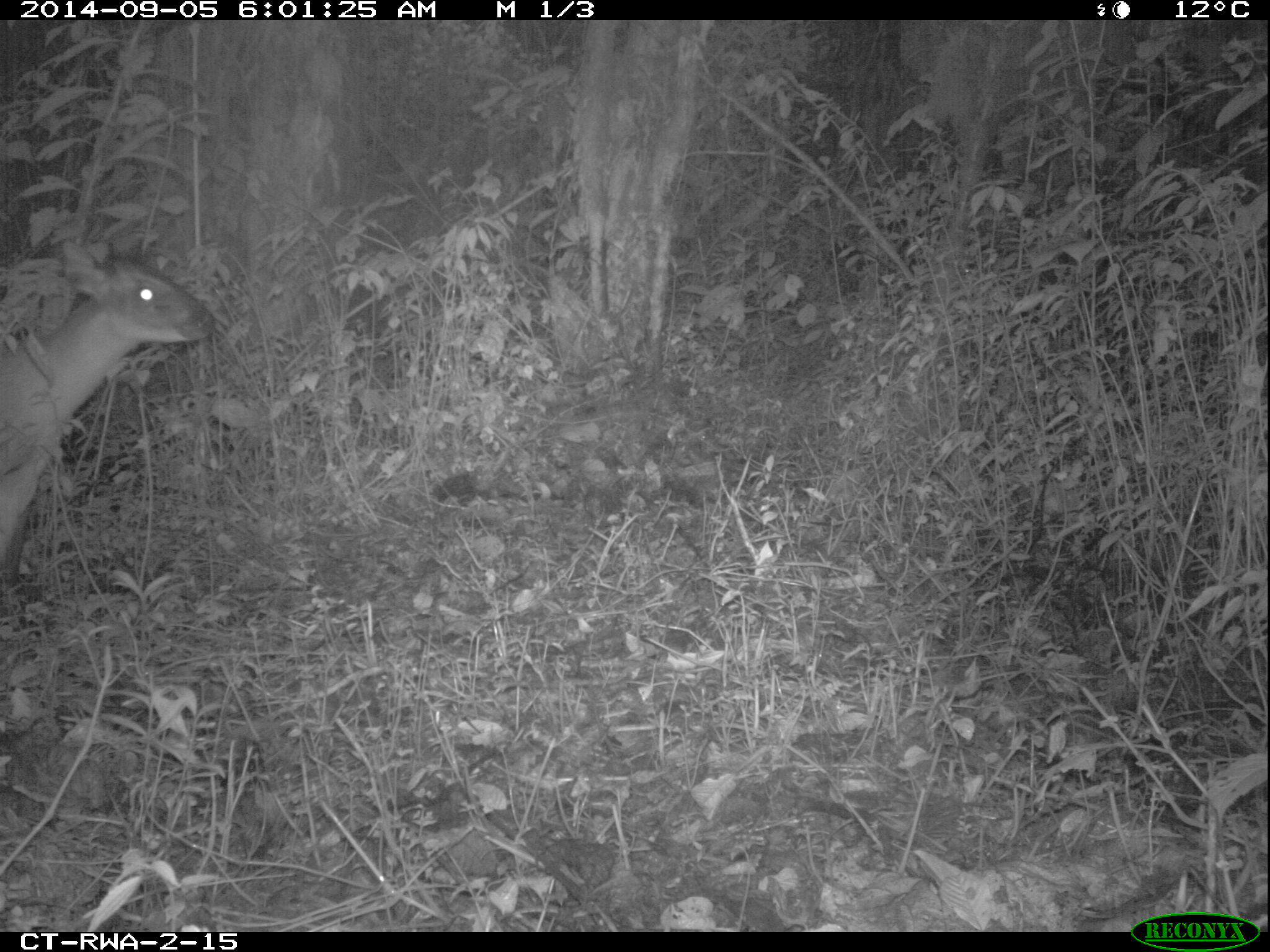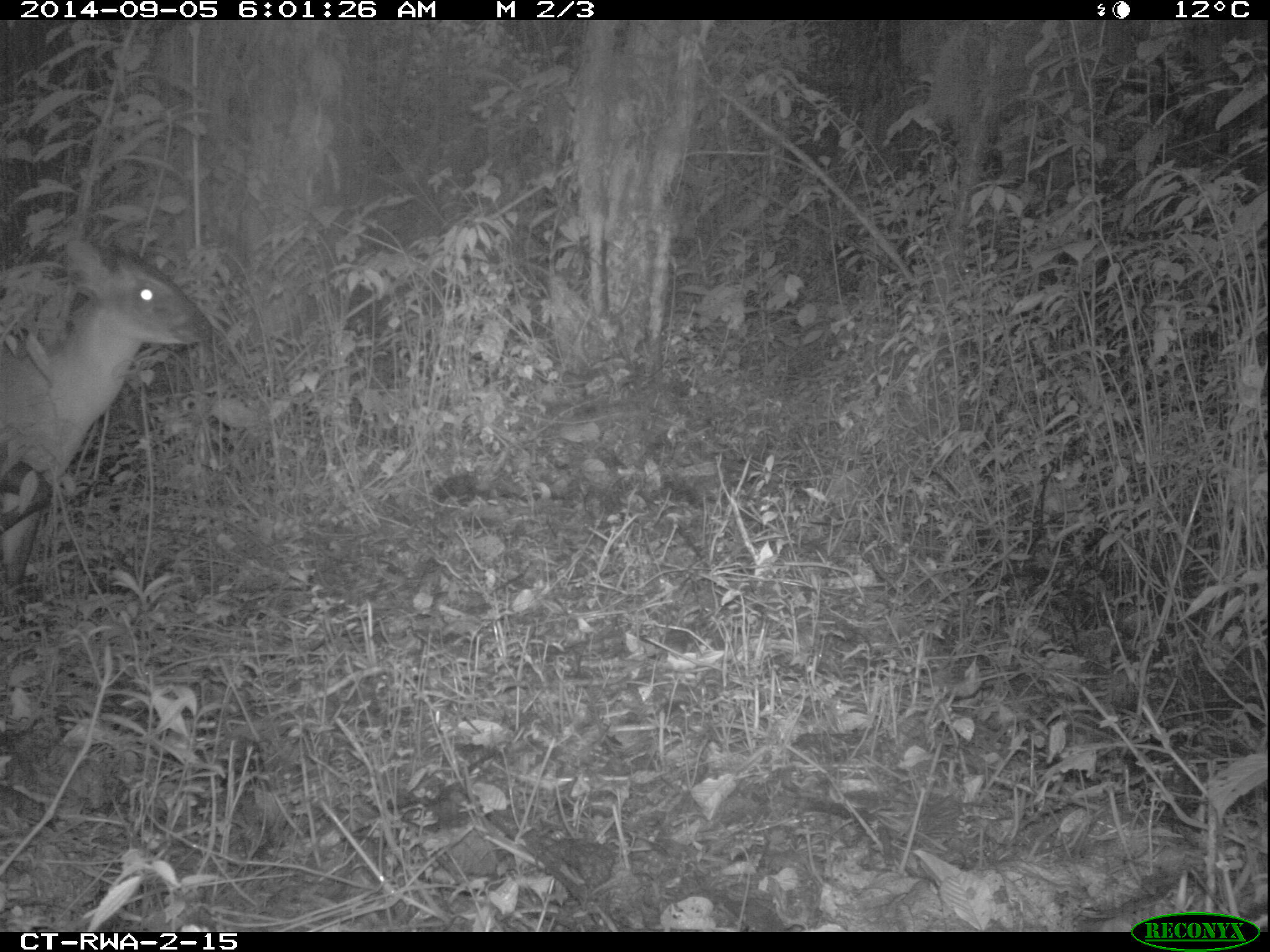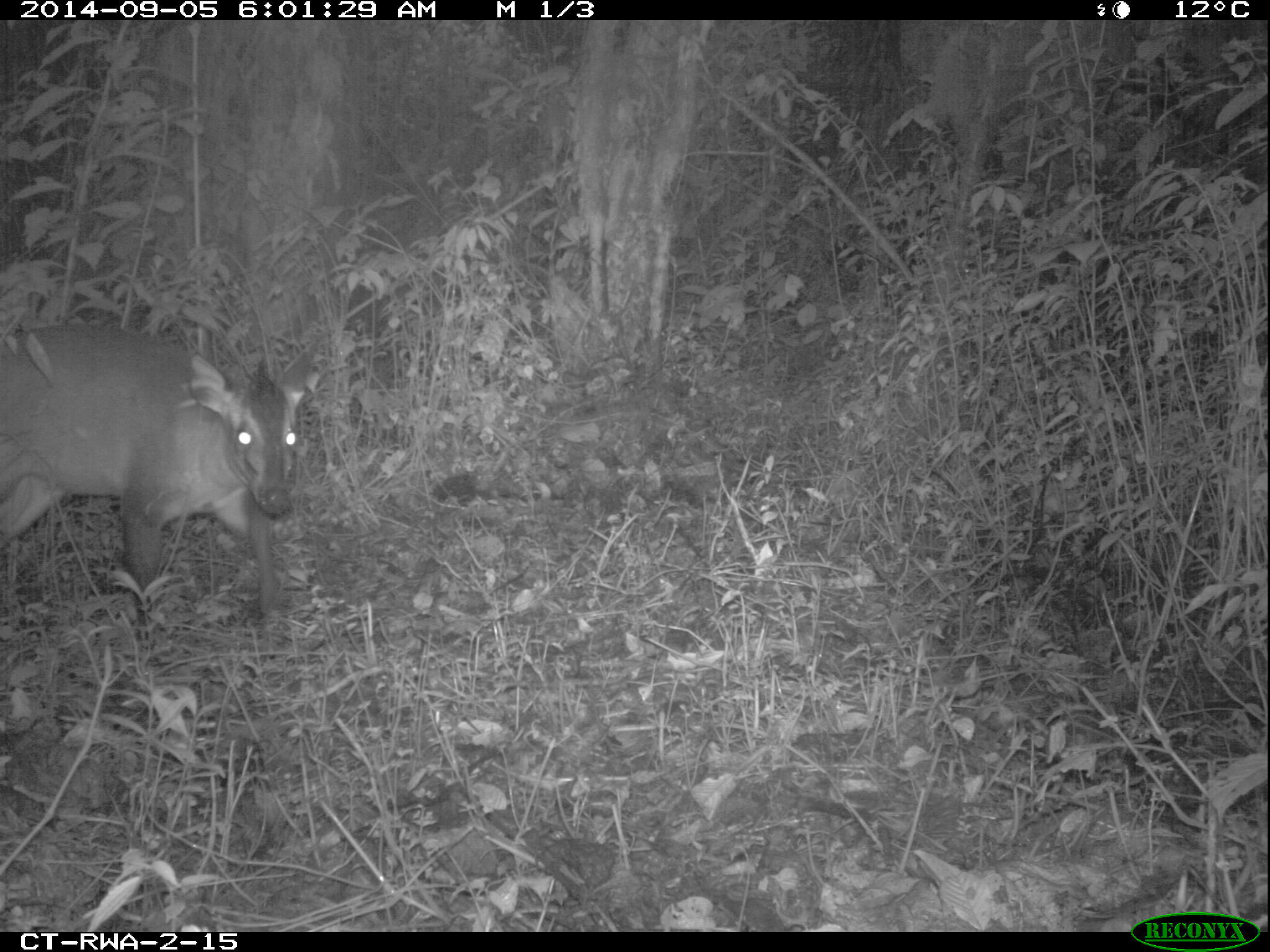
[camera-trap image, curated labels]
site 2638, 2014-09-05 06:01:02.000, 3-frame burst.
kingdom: Animalia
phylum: Chordata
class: Mammalia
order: Artiodactyla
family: Bovidae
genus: Cephalophus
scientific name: Cephalophus nigrifrons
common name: black-fronted duiker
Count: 1.